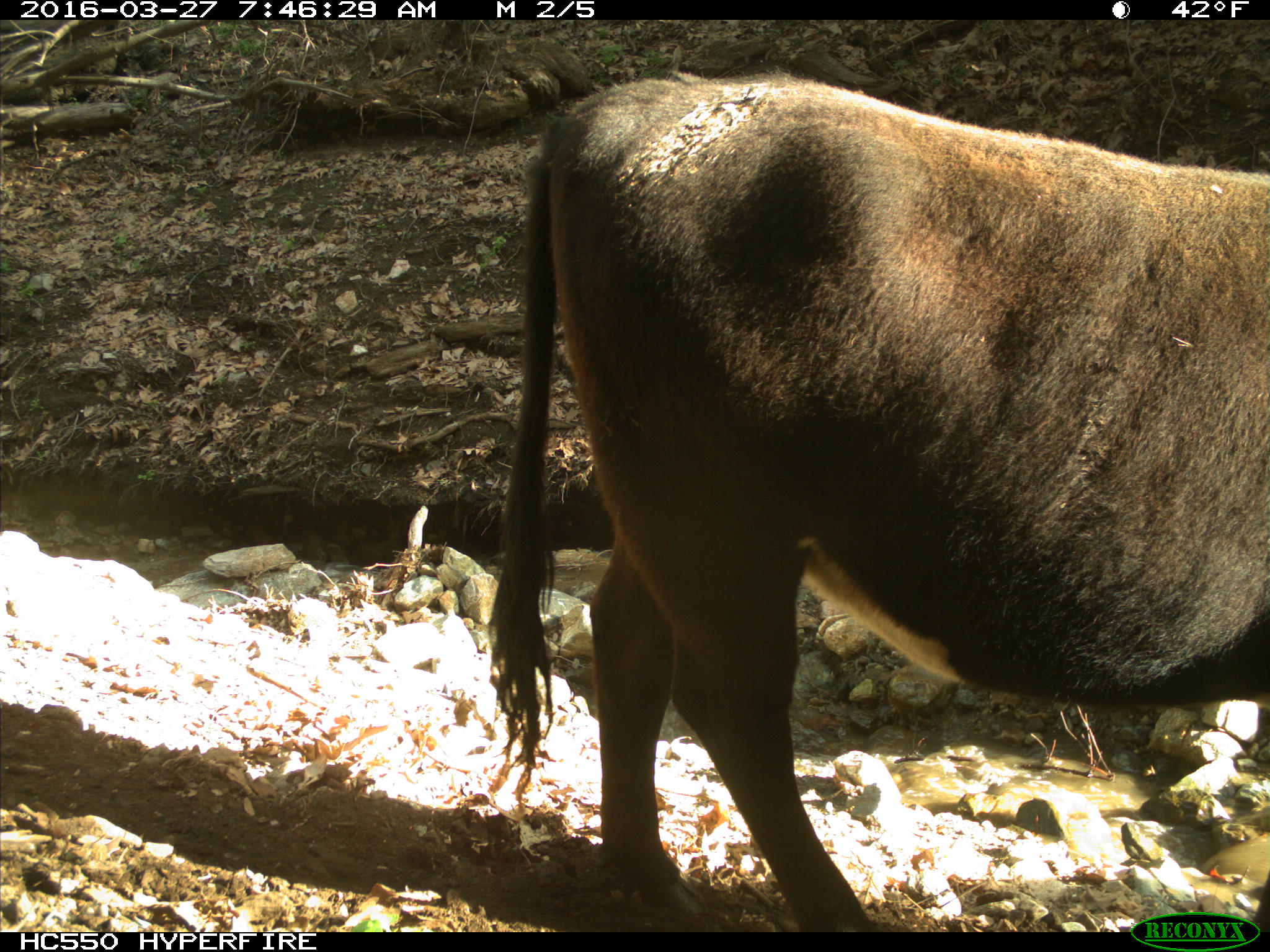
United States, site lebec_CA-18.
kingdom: Animalia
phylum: Chordata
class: Mammalia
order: Artiodactyla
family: Bovidae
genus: Bos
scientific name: Bos taurus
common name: domestic cow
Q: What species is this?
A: Bos taurus (domestic cow).